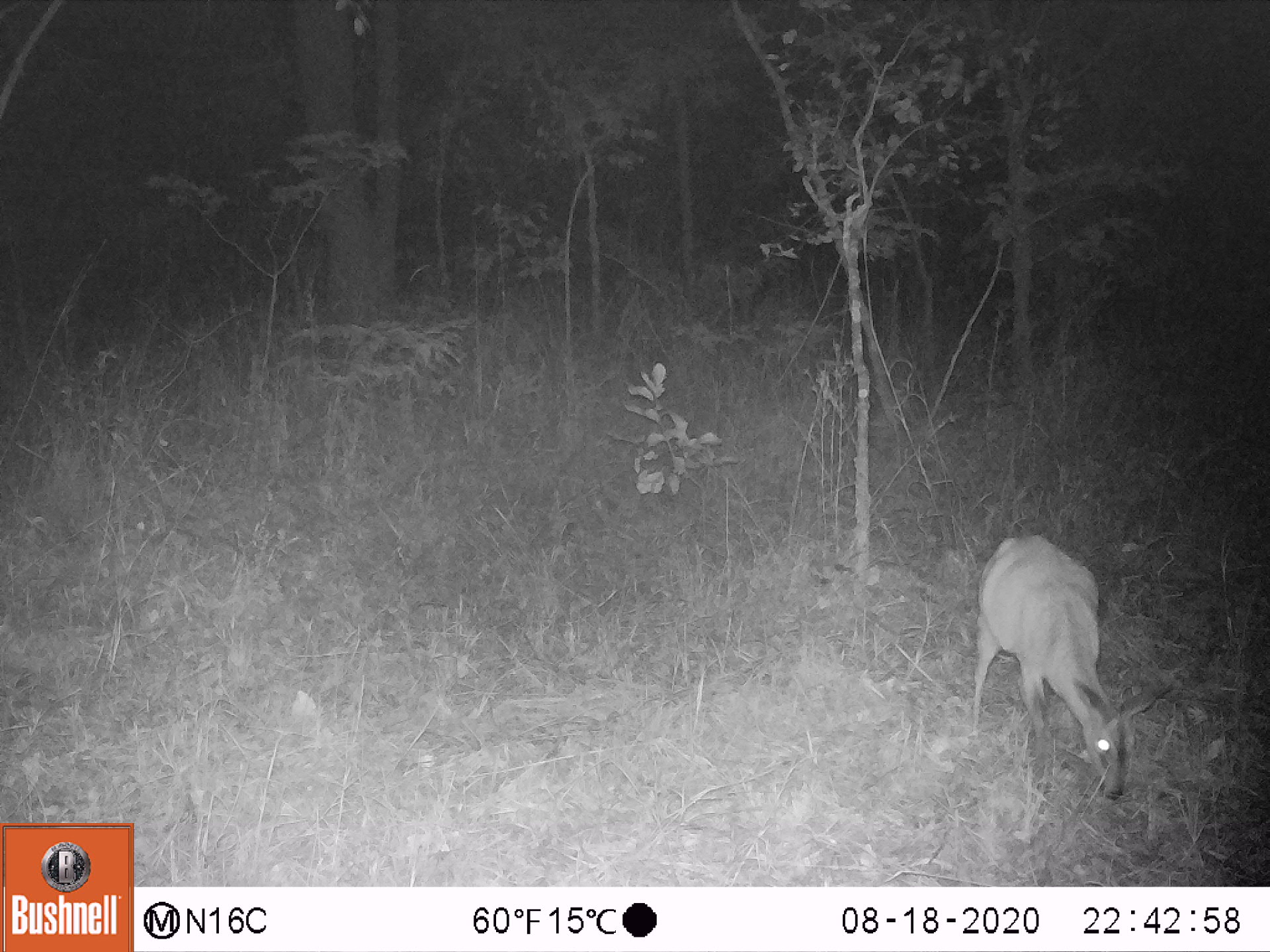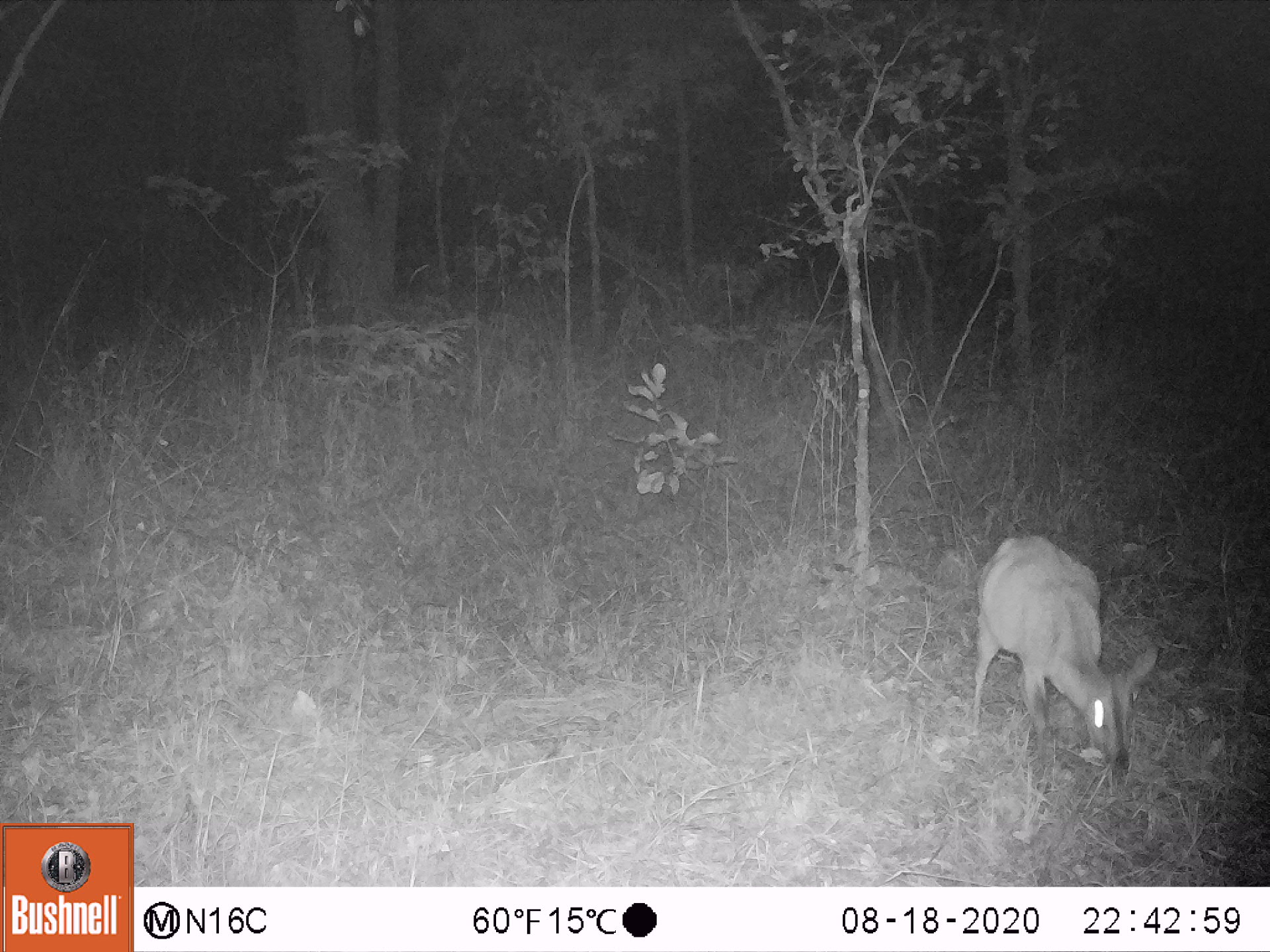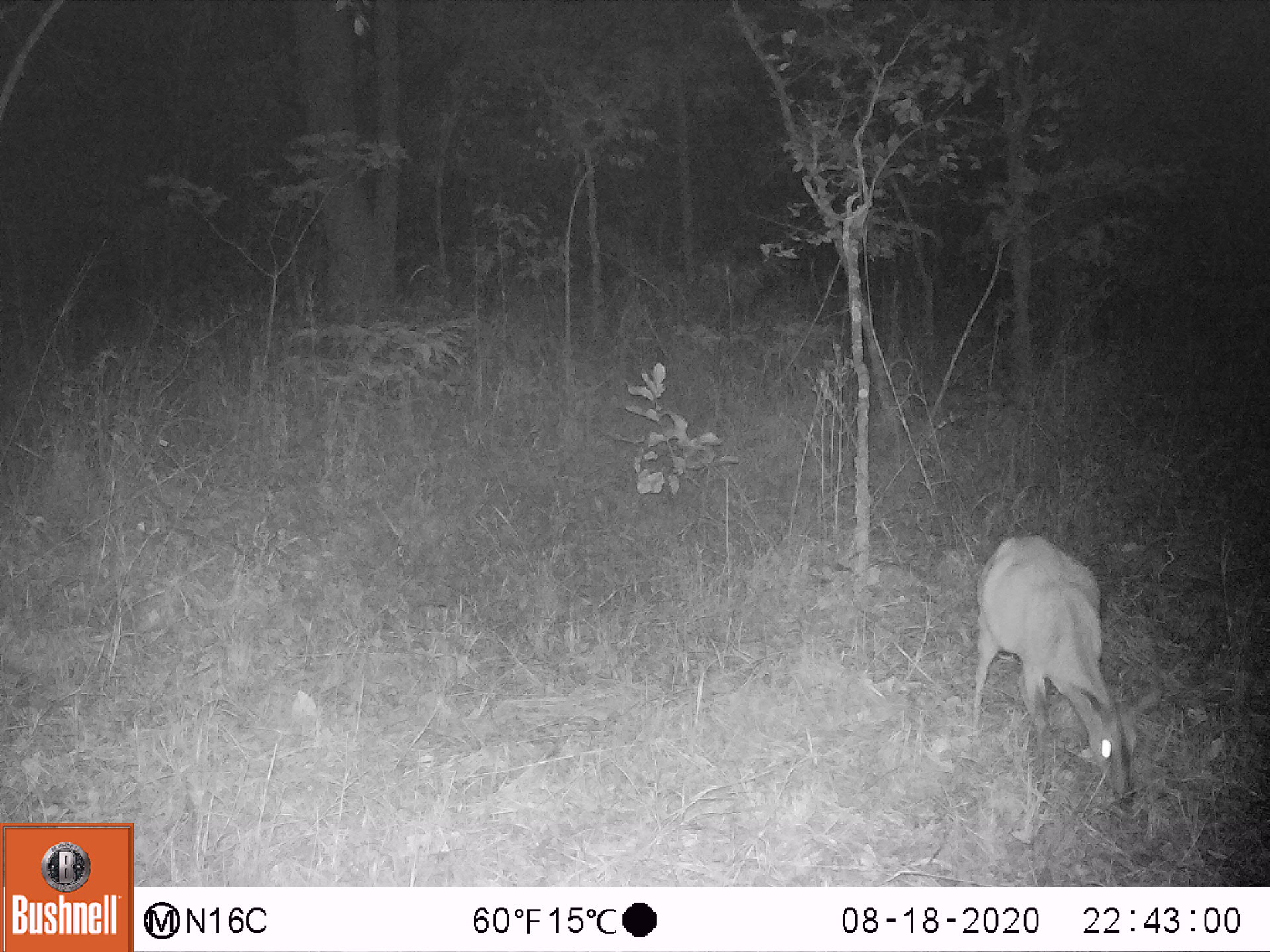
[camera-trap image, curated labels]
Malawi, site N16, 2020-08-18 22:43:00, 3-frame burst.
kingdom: Animalia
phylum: Chordata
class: Mammalia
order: Artiodactyla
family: Bovidae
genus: Sylvicapra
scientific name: Sylvicapra grimmia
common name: common duiker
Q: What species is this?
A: Common duiker (Sylvicapra grimmia).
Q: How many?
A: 1.